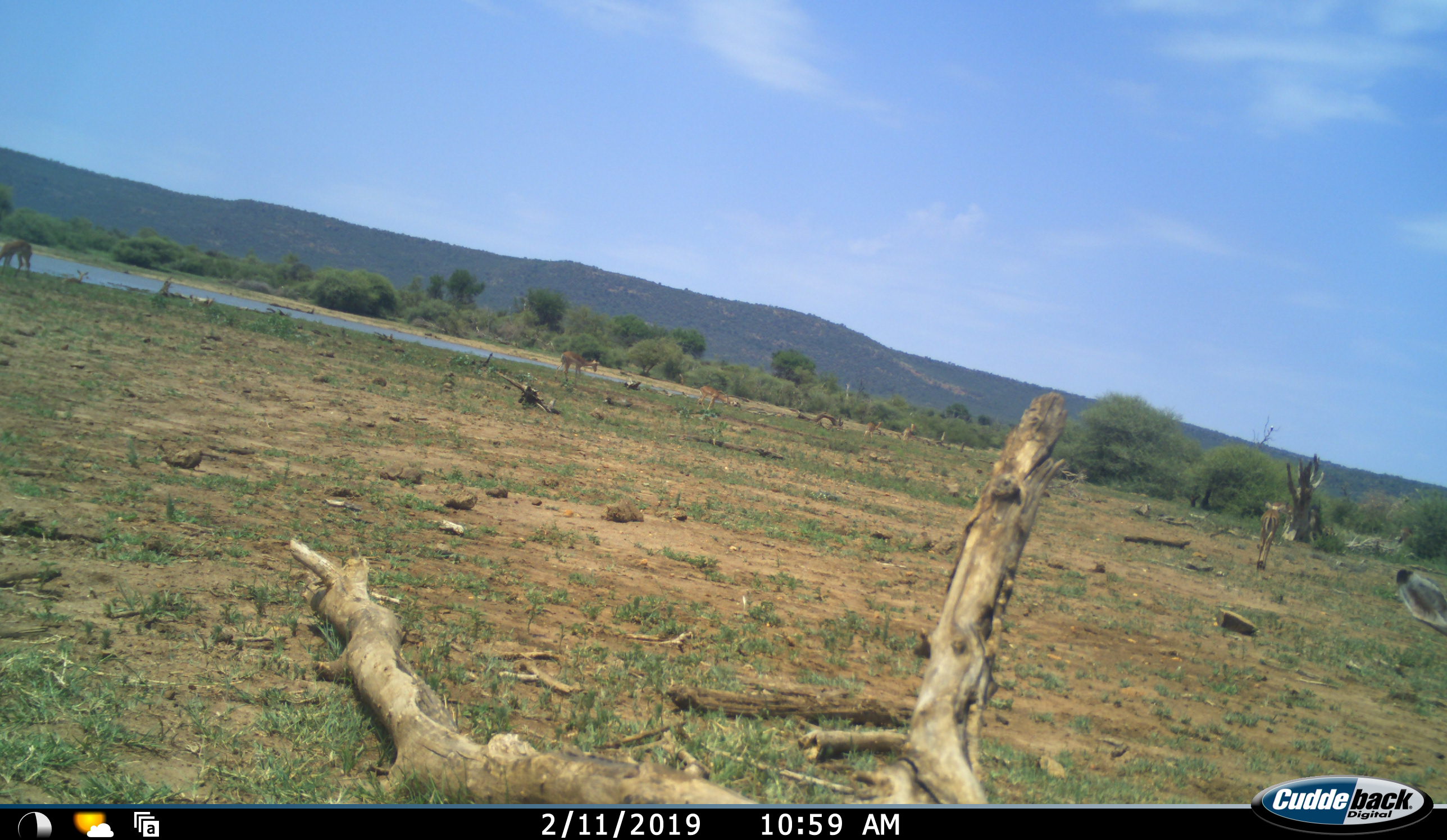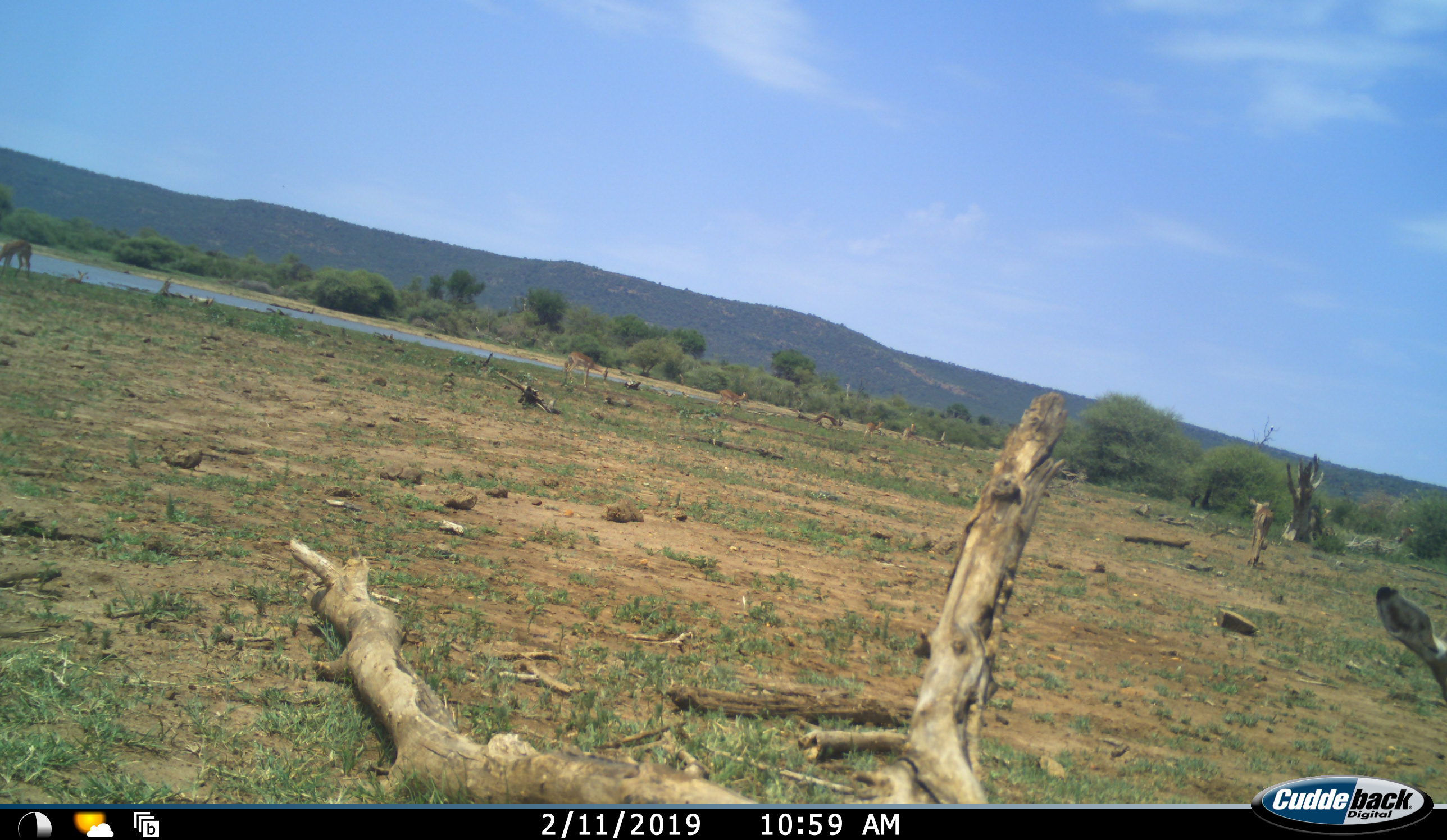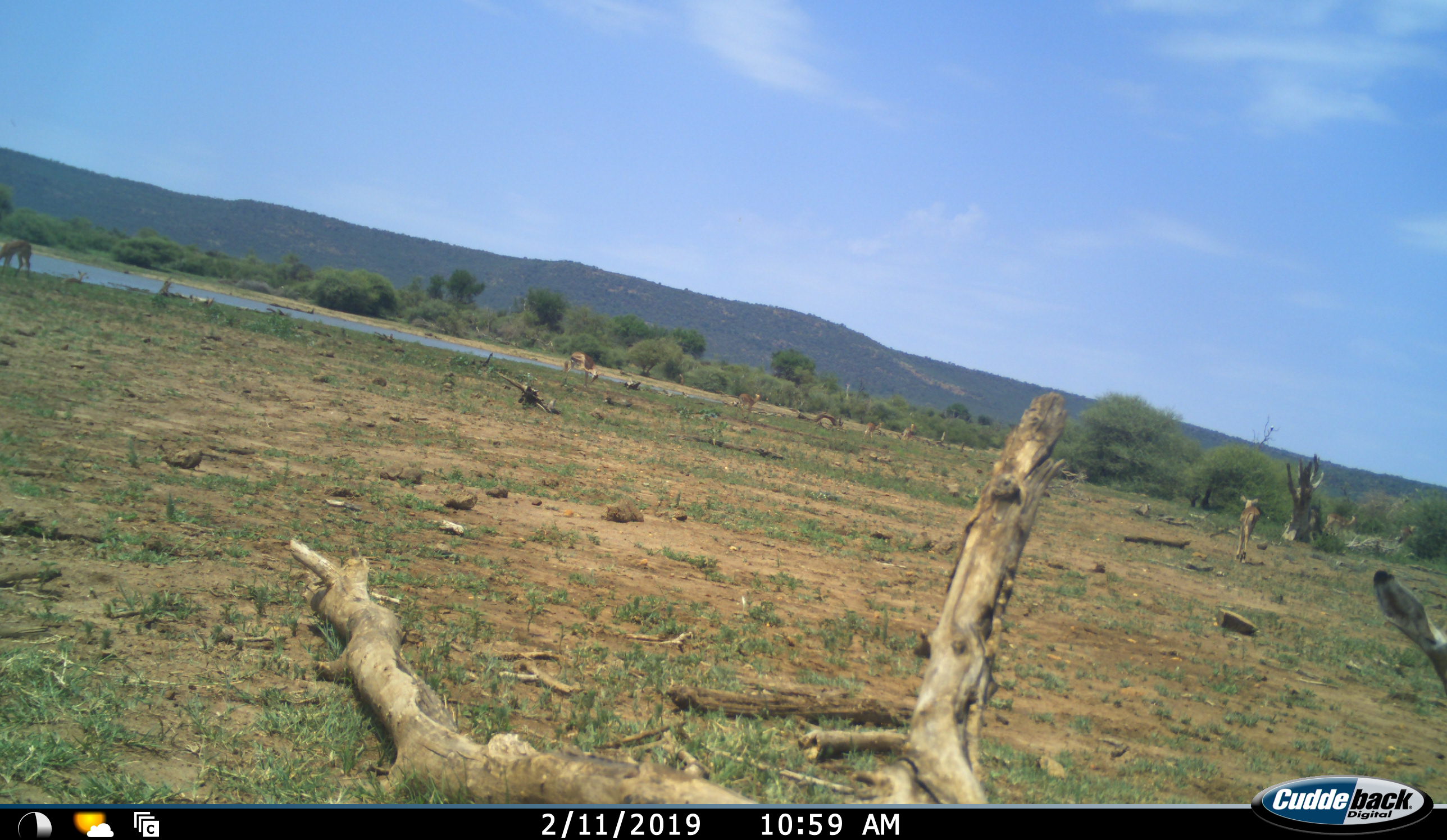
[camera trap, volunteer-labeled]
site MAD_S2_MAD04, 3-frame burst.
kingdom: Animalia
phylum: Chordata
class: Mammalia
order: Artiodactyla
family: Bovidae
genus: Aepyceros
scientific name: Aepyceros melampus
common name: impala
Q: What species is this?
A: Impala (Aepyceros melampus).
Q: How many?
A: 7.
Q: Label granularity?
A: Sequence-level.